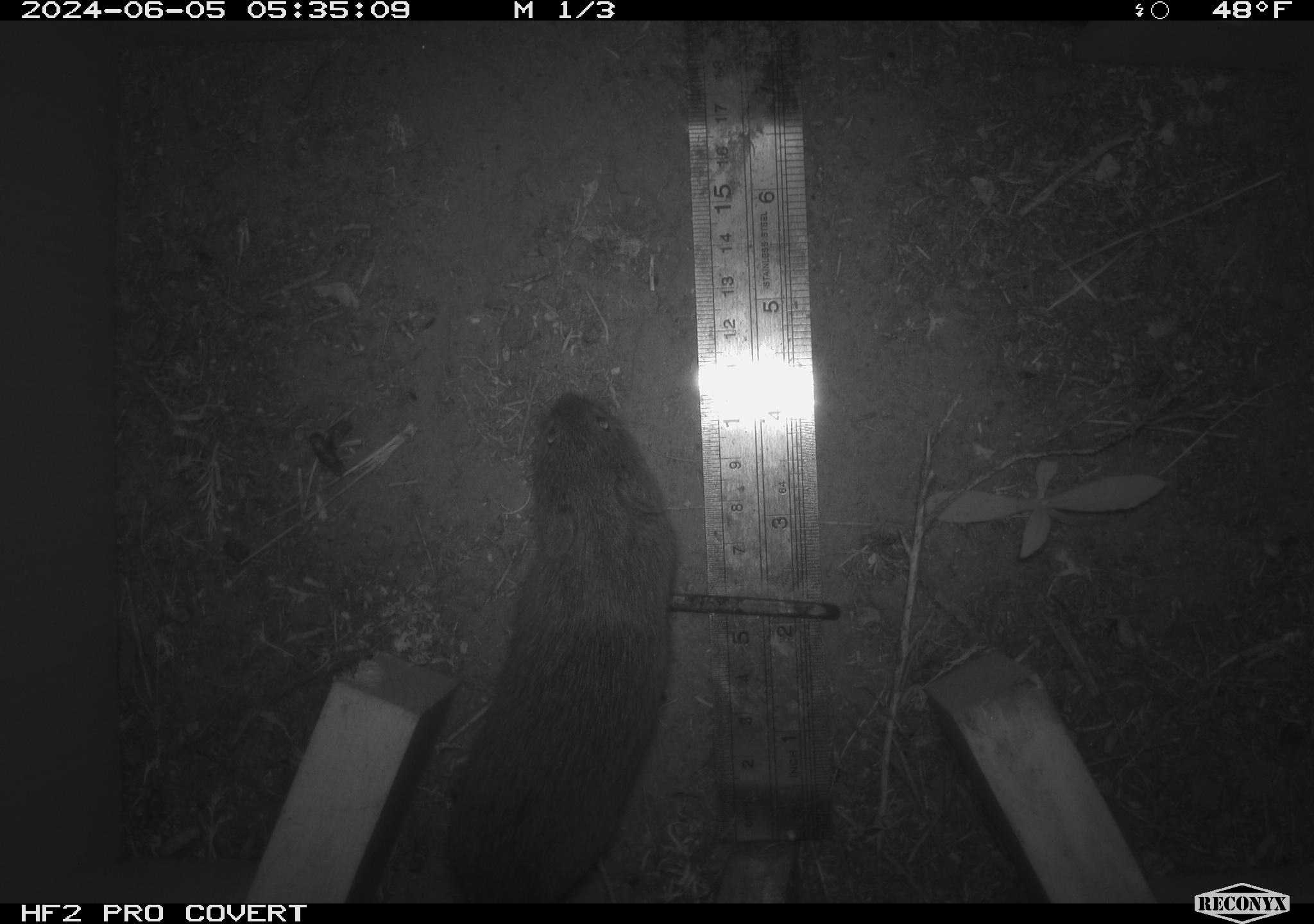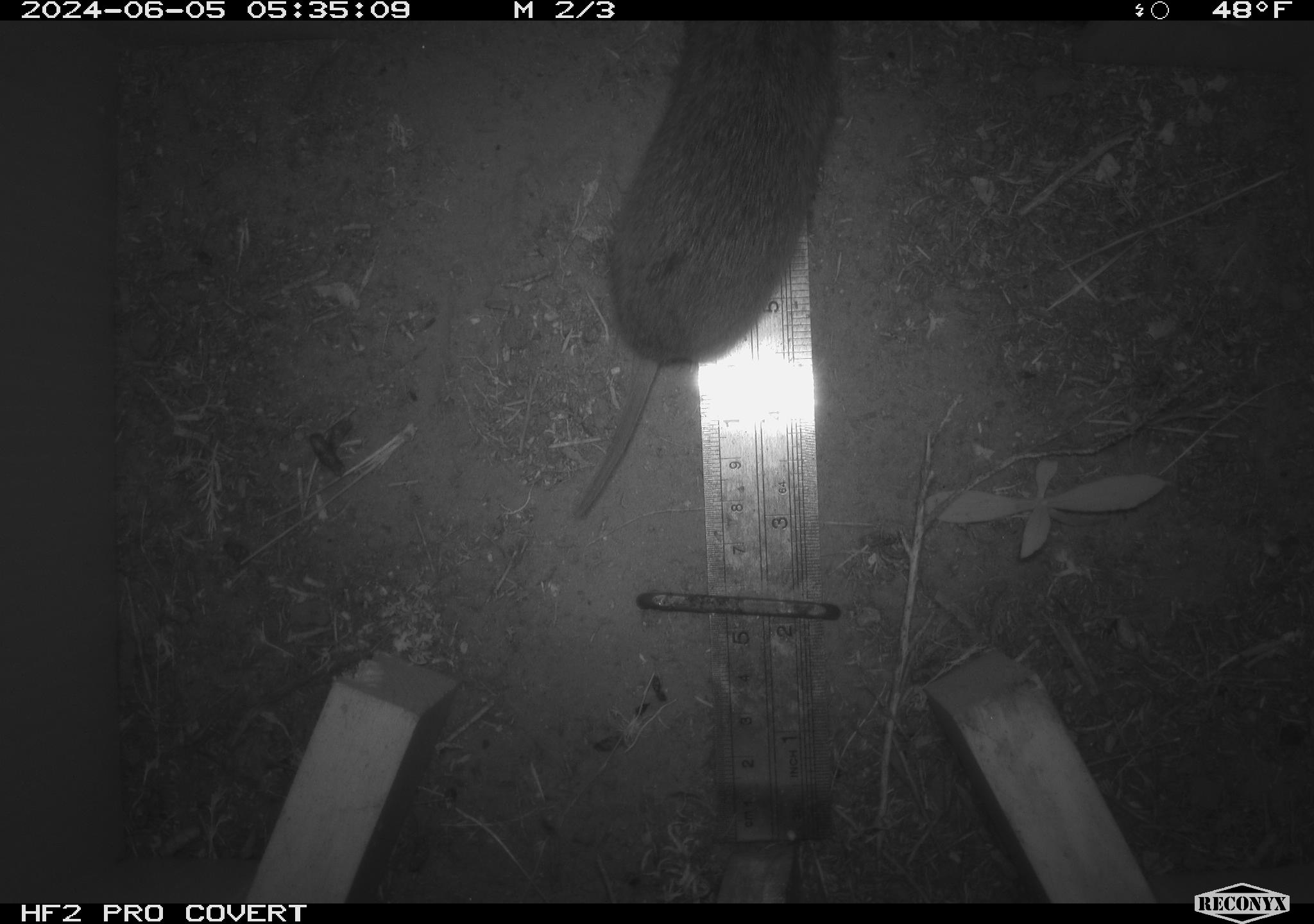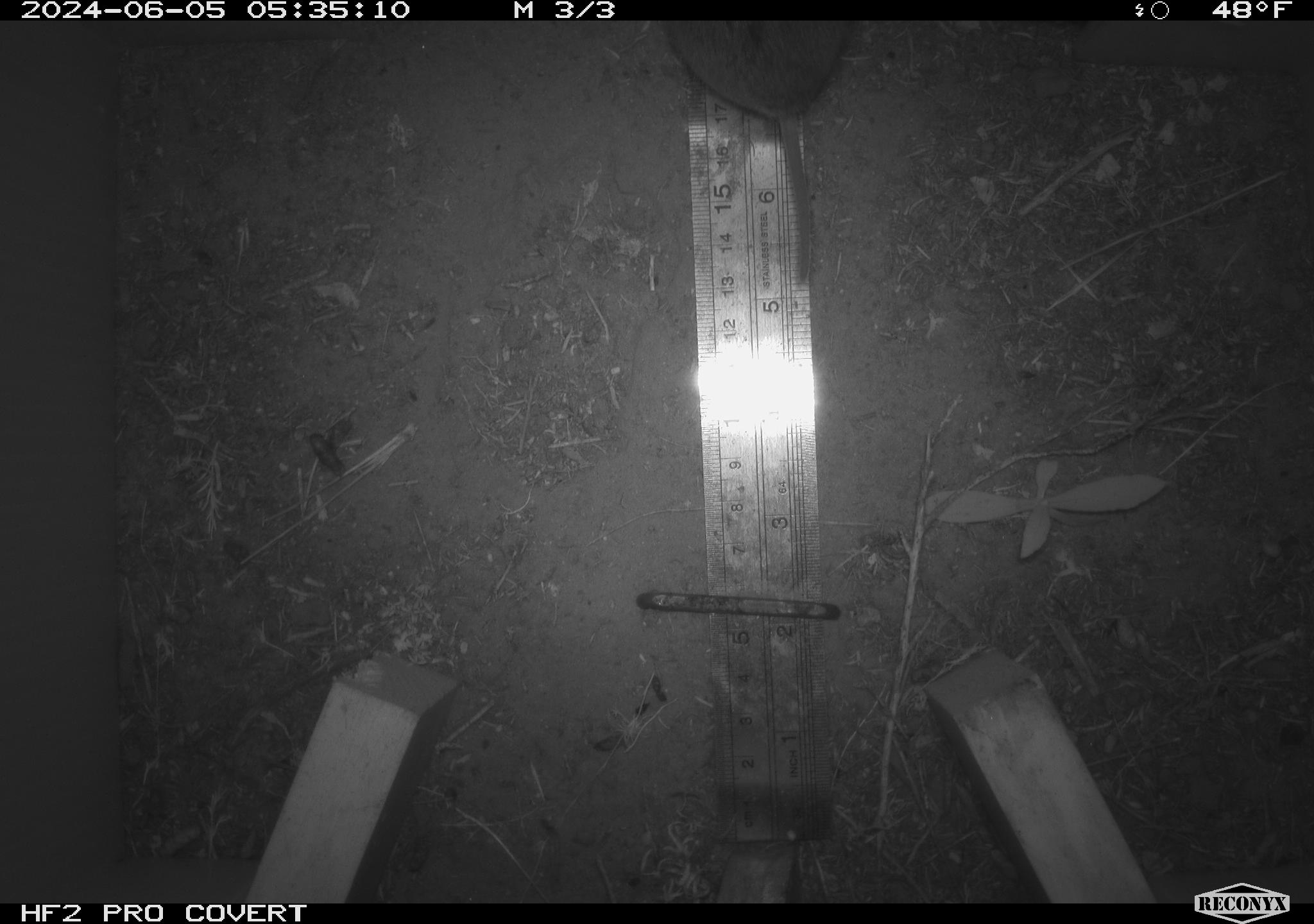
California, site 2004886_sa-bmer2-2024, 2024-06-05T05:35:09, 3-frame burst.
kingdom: Animalia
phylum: Chordata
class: Mammalia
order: Rodentia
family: Cricetidae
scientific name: Cricetidae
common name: hamsters, voles, lemmings, and allies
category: cricetidae family